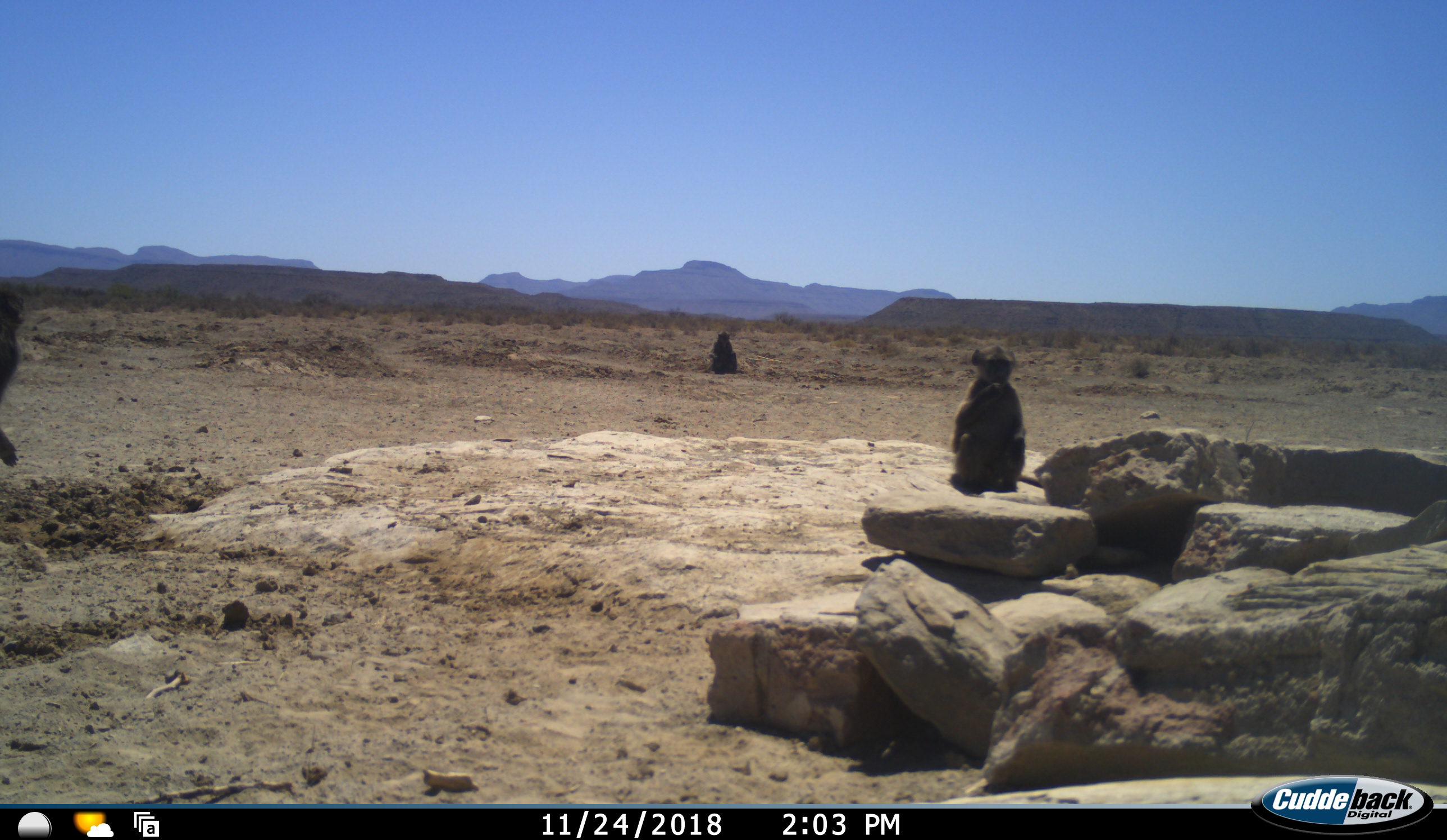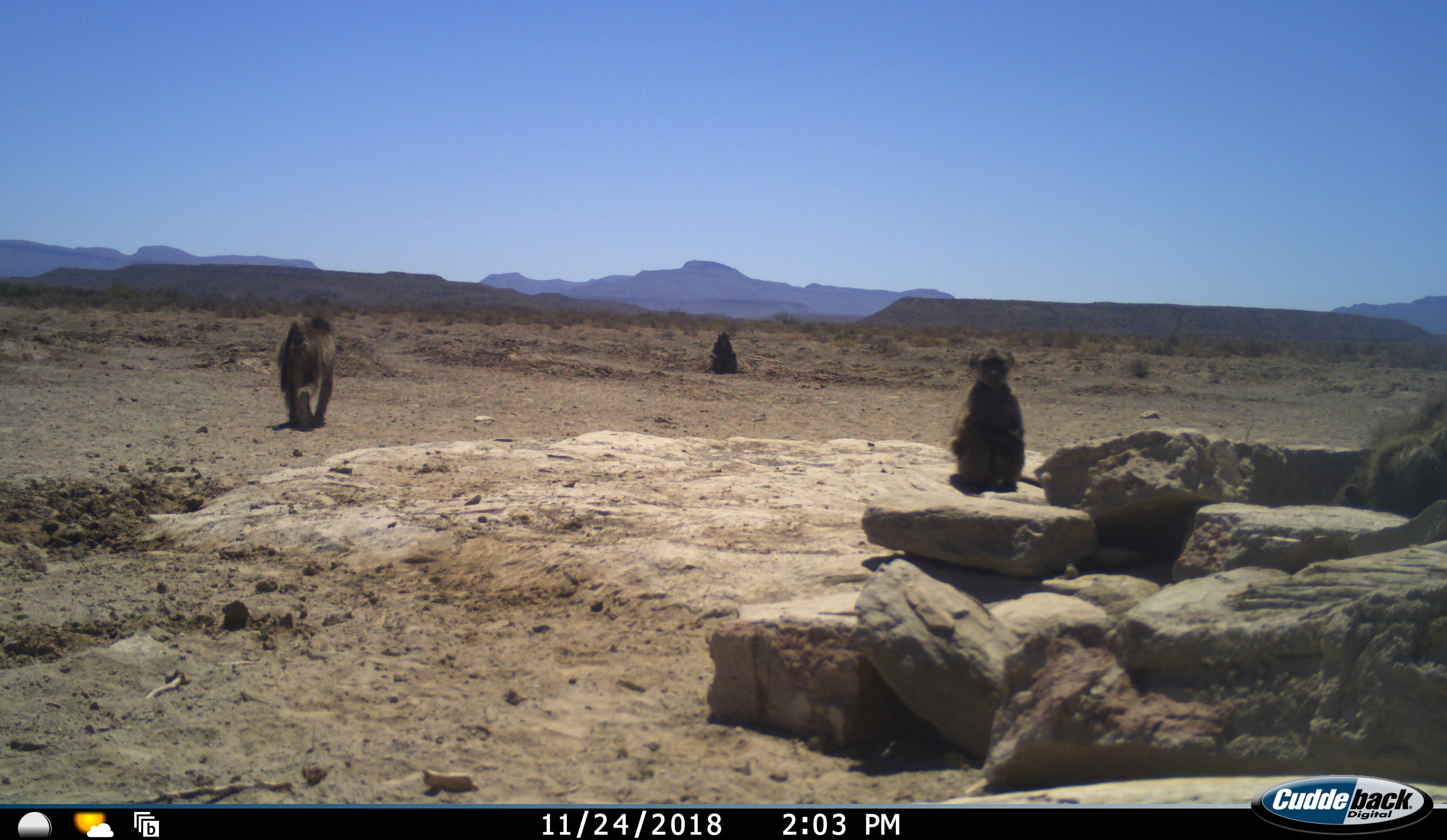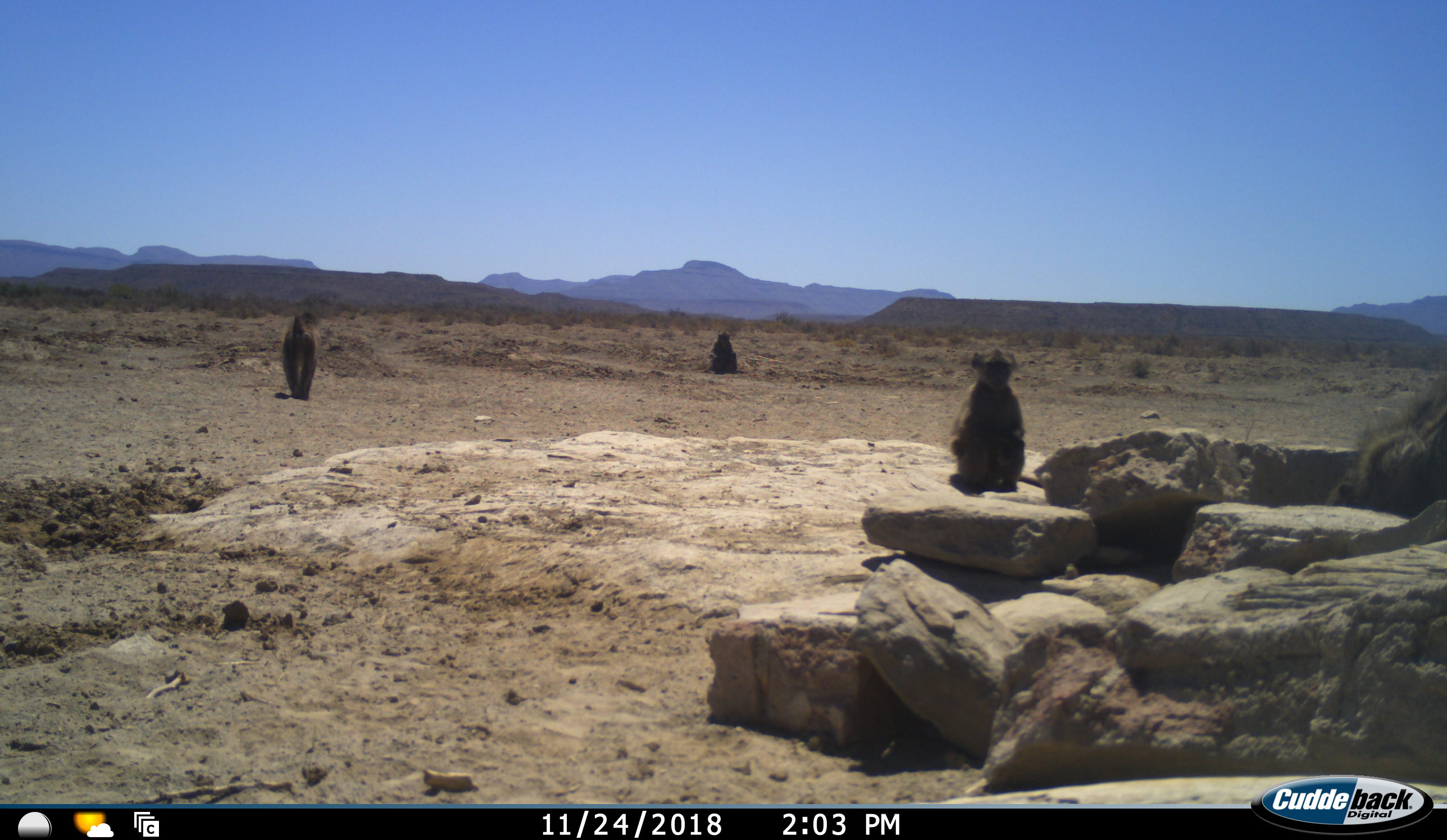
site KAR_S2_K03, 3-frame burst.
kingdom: Animalia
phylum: Chordata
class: Mammalia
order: Primates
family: Cercopithecidae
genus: Papio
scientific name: Papio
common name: baboon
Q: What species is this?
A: Baboon (Papio).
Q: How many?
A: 4.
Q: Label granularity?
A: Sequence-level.